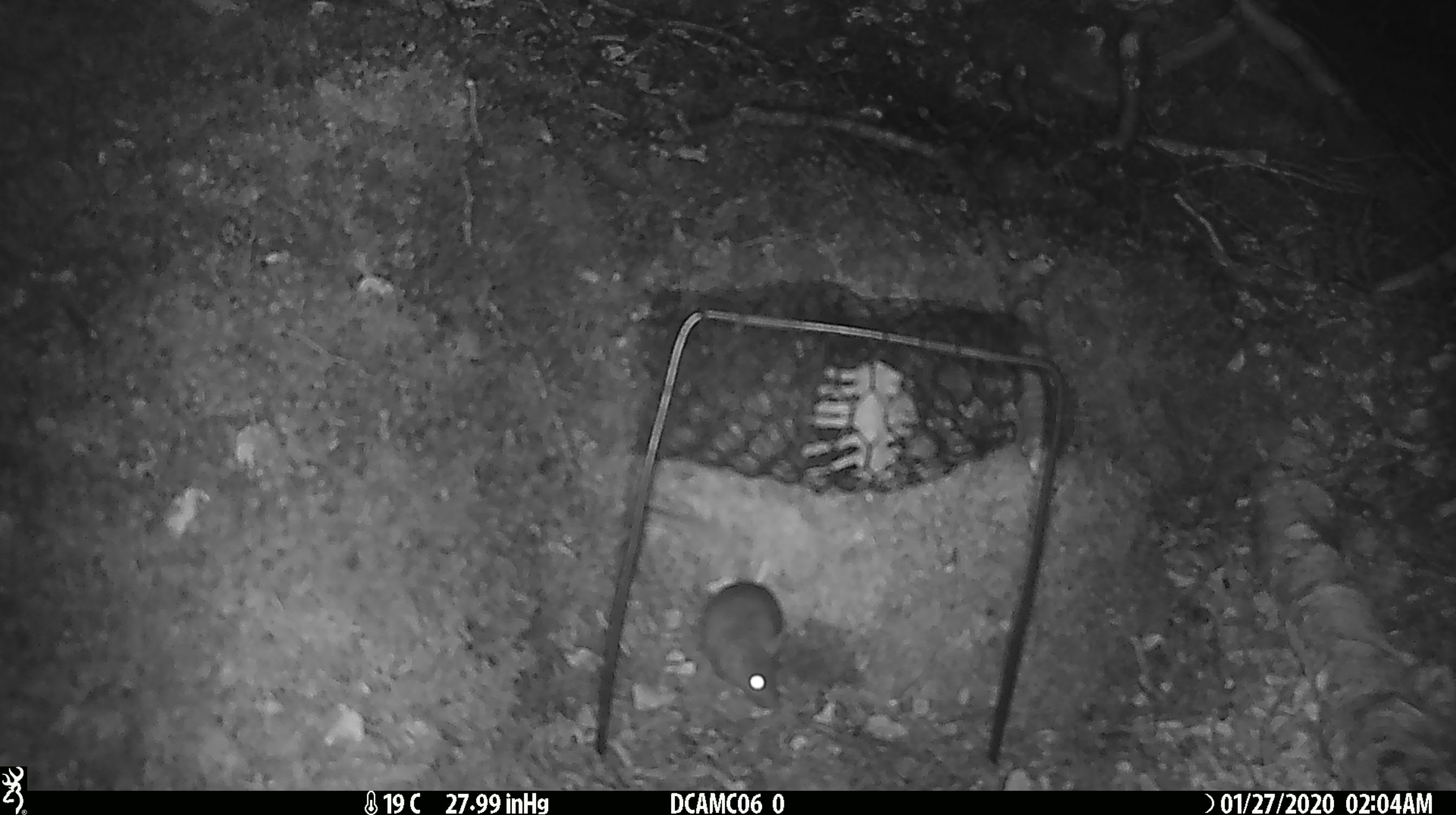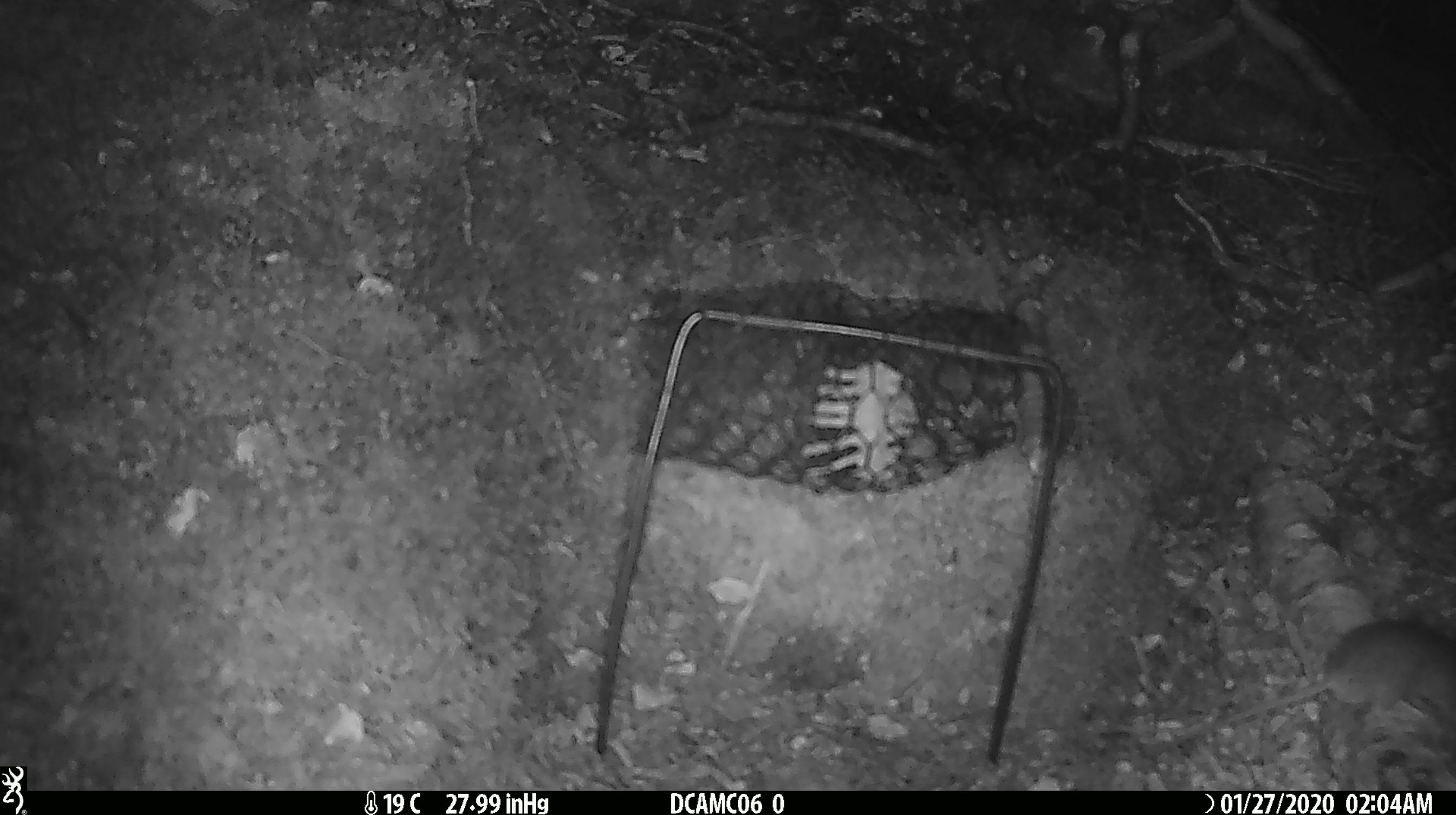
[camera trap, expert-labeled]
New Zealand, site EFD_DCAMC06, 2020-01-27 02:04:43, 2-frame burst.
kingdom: Animalia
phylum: Chordata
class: Mammalia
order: Rodentia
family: Muridae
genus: Mus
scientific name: Mus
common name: mouse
Mouse (Mus).